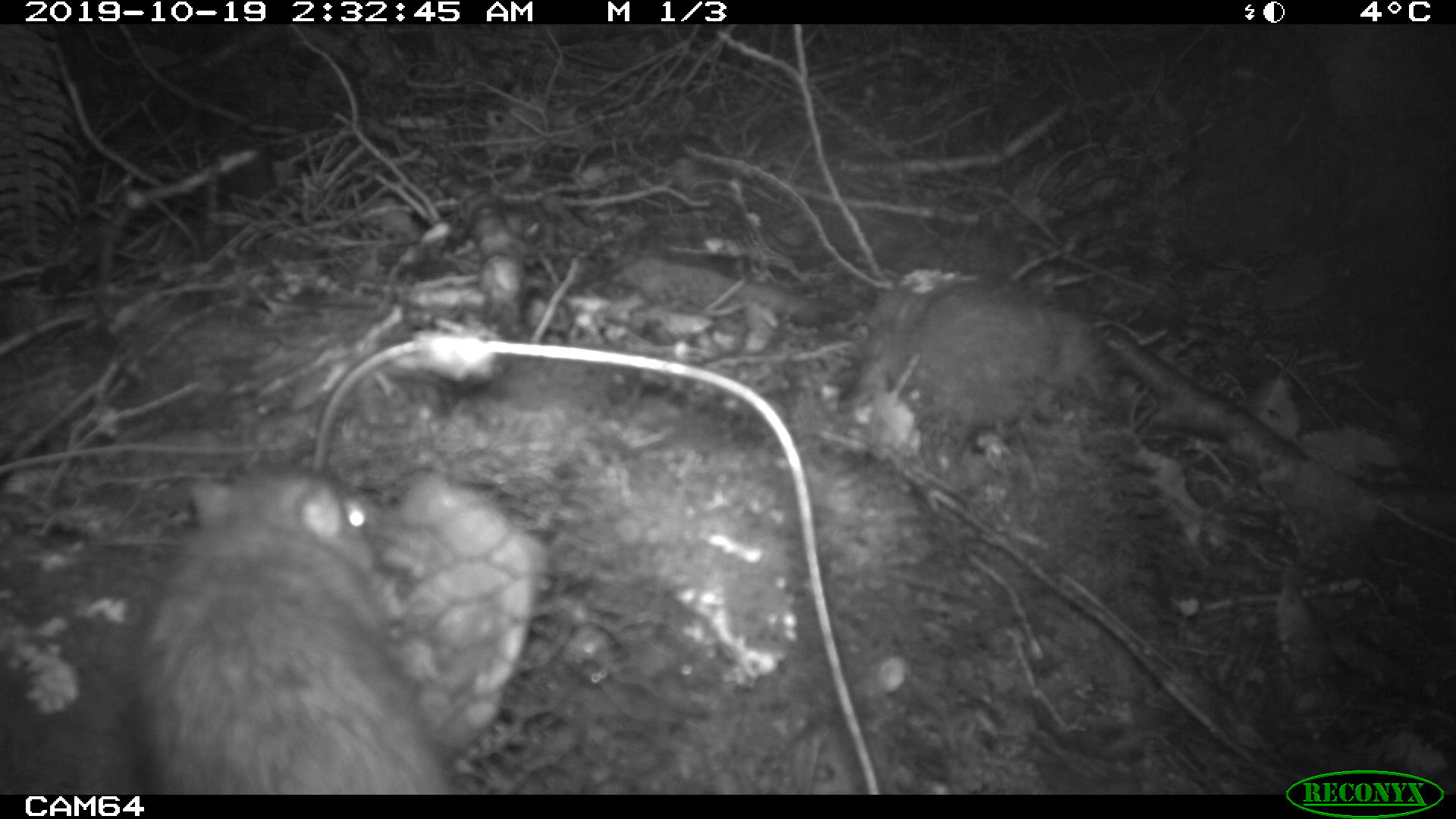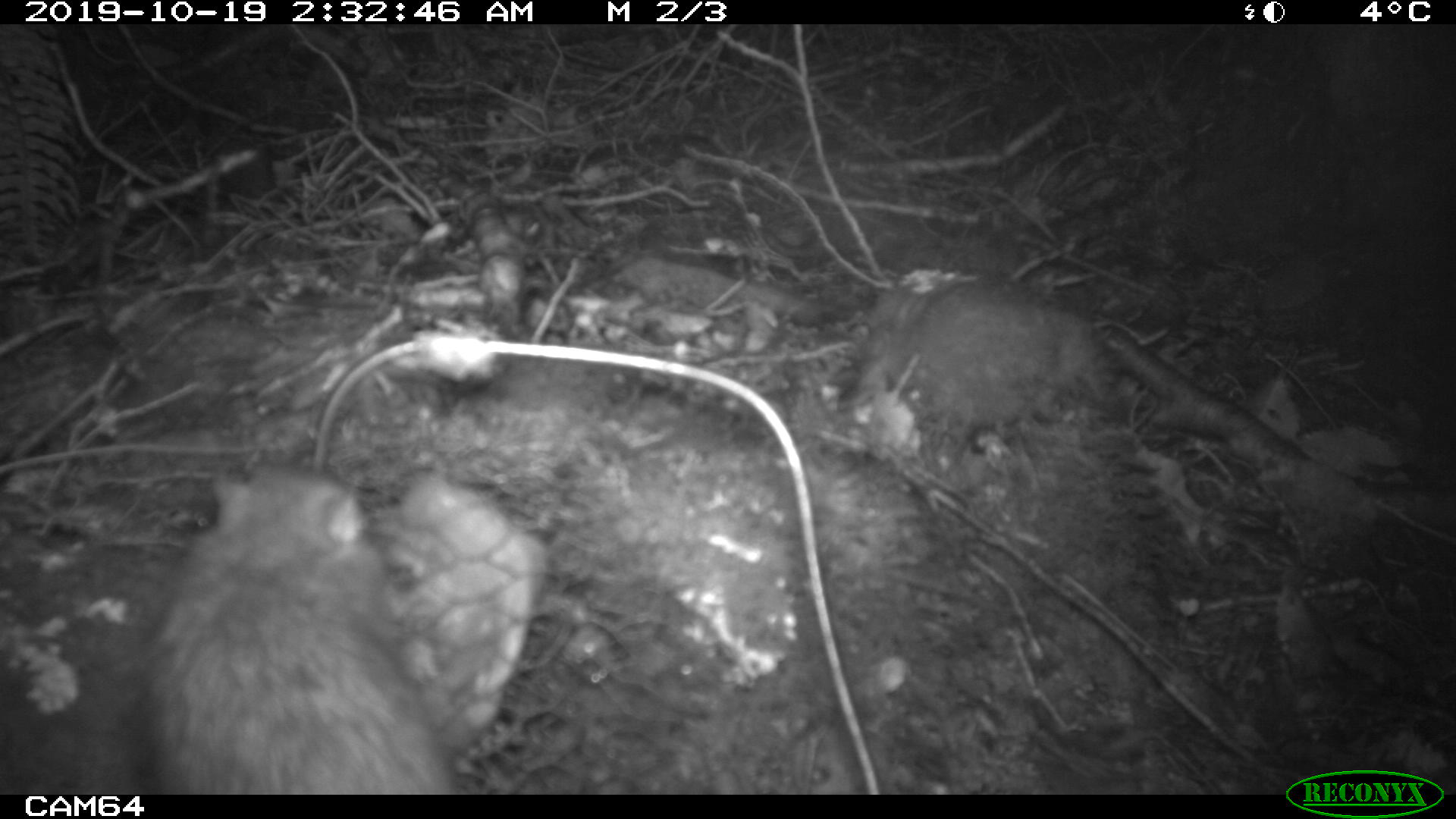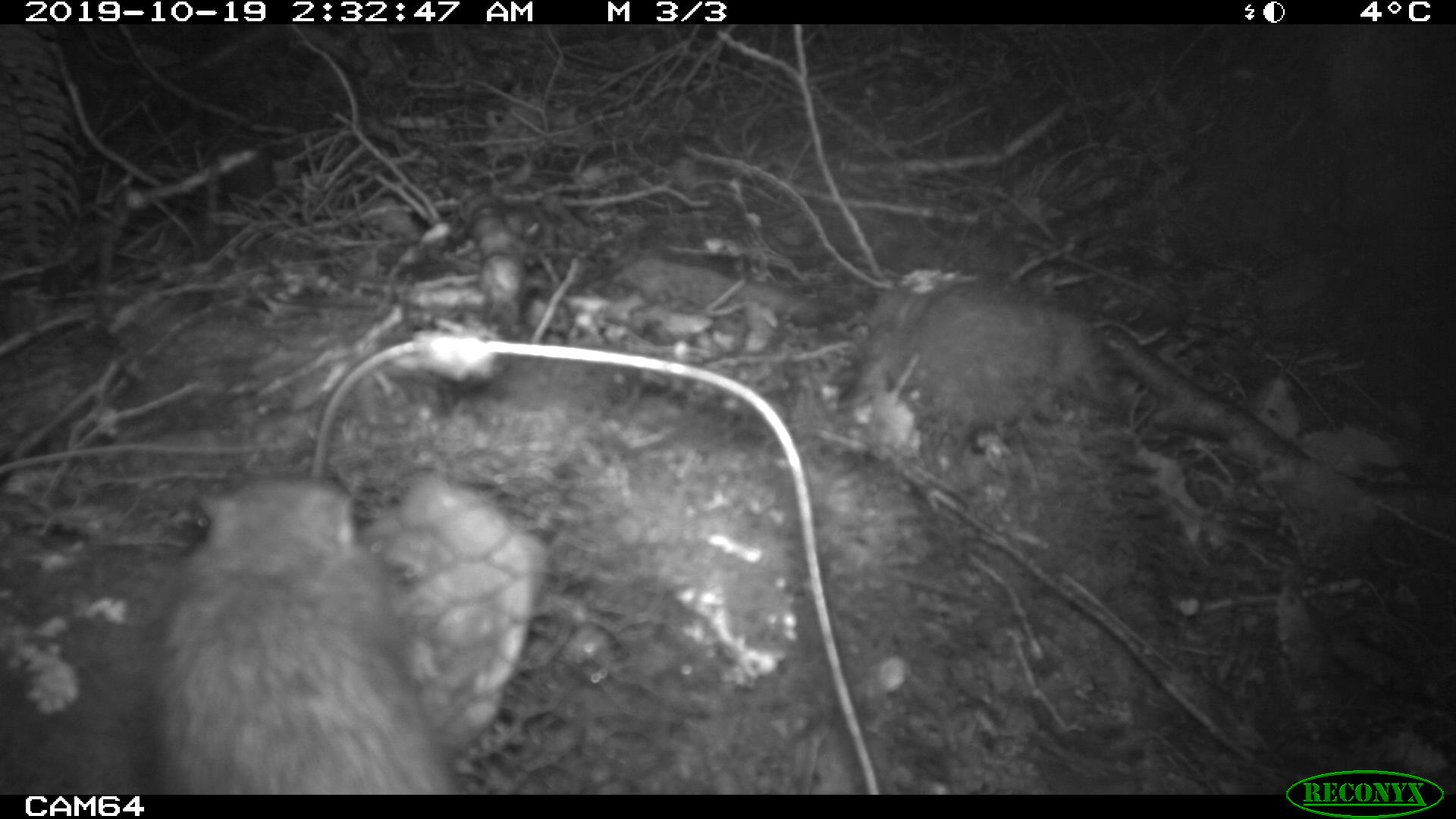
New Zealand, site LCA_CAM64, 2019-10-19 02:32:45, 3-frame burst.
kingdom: Animalia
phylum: Chordata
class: Mammalia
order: Rodentia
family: Muridae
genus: Rattus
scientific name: Rattus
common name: rat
Rat (Rattus).